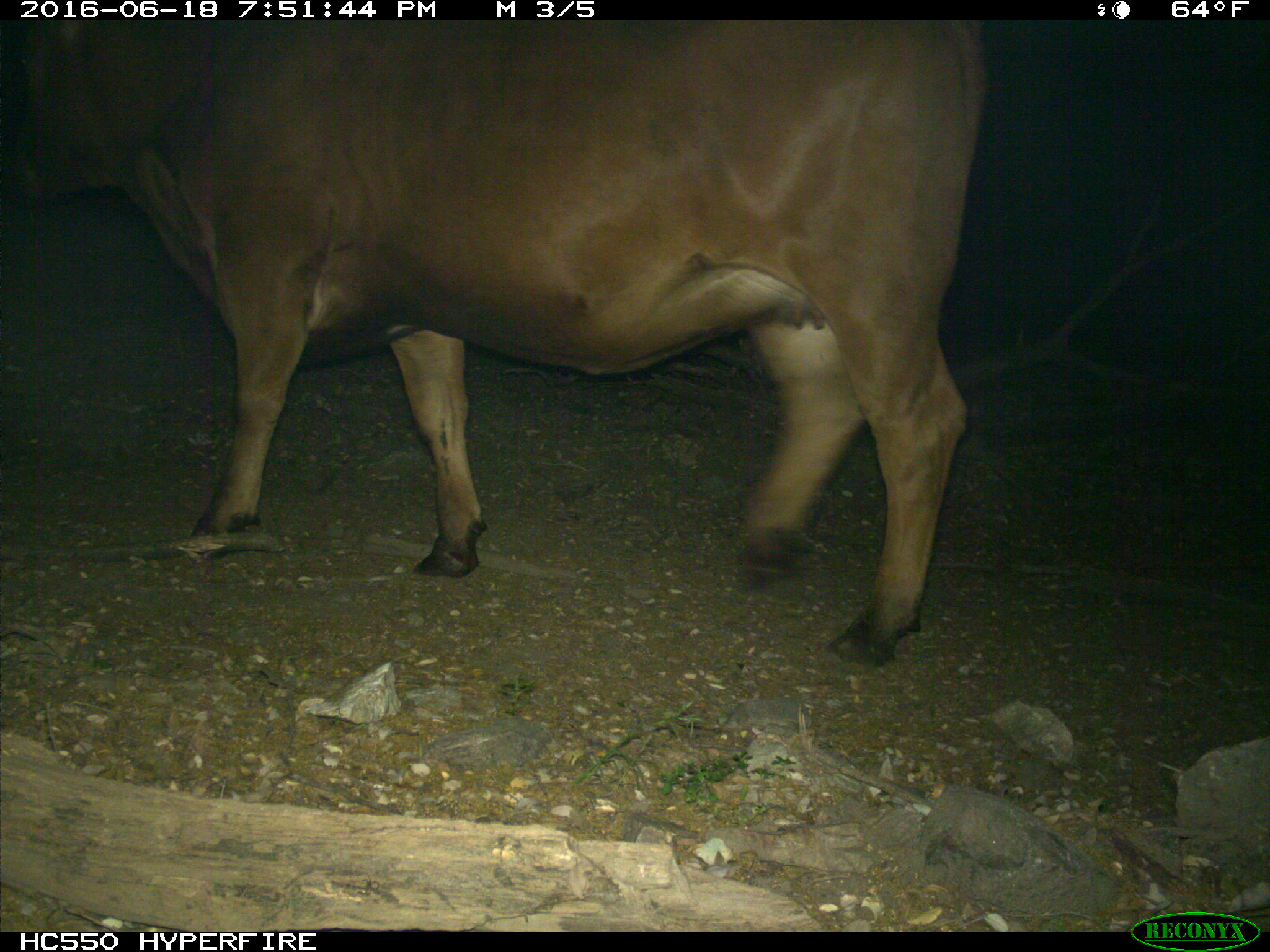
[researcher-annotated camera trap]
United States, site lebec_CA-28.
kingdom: Animalia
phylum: Chordata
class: Mammalia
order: Artiodactyla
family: Bovidae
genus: Bos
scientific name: Bos taurus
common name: domestic cow